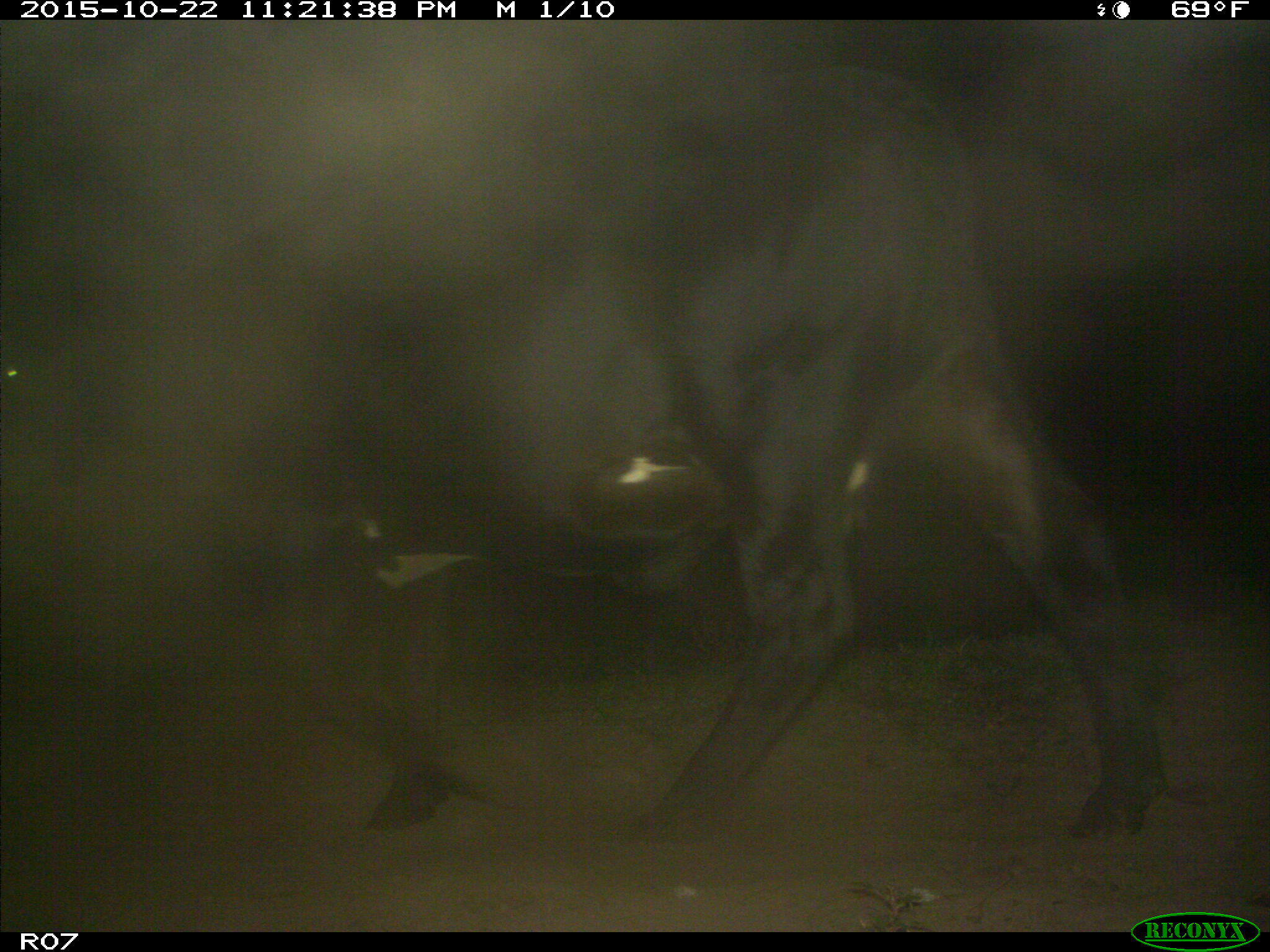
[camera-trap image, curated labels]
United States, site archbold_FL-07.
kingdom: Animalia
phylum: Chordata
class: Mammalia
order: Artiodactyla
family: Bovidae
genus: Bos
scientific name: Bos taurus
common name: domestic cow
Bos taurus (domestic cow).